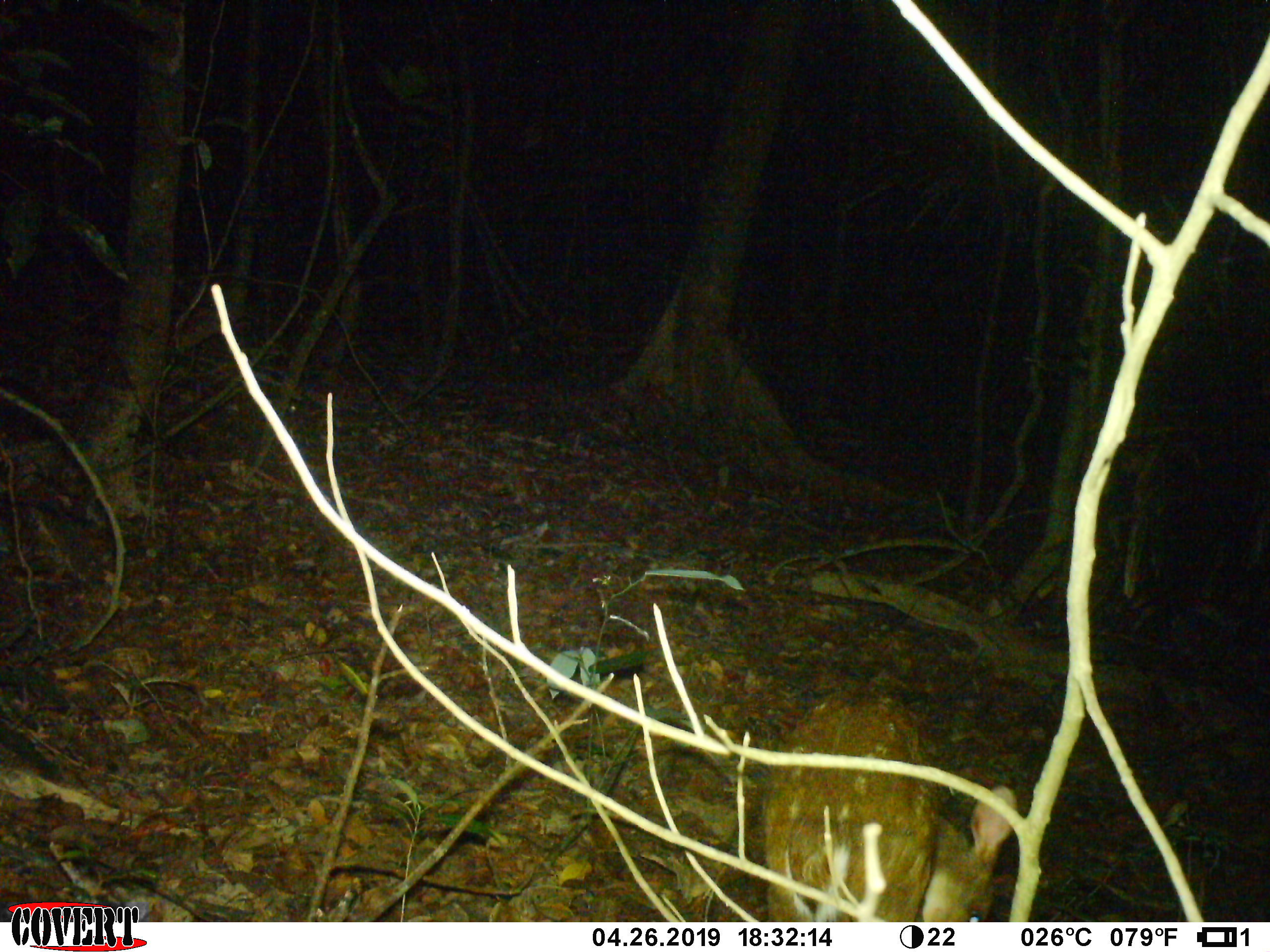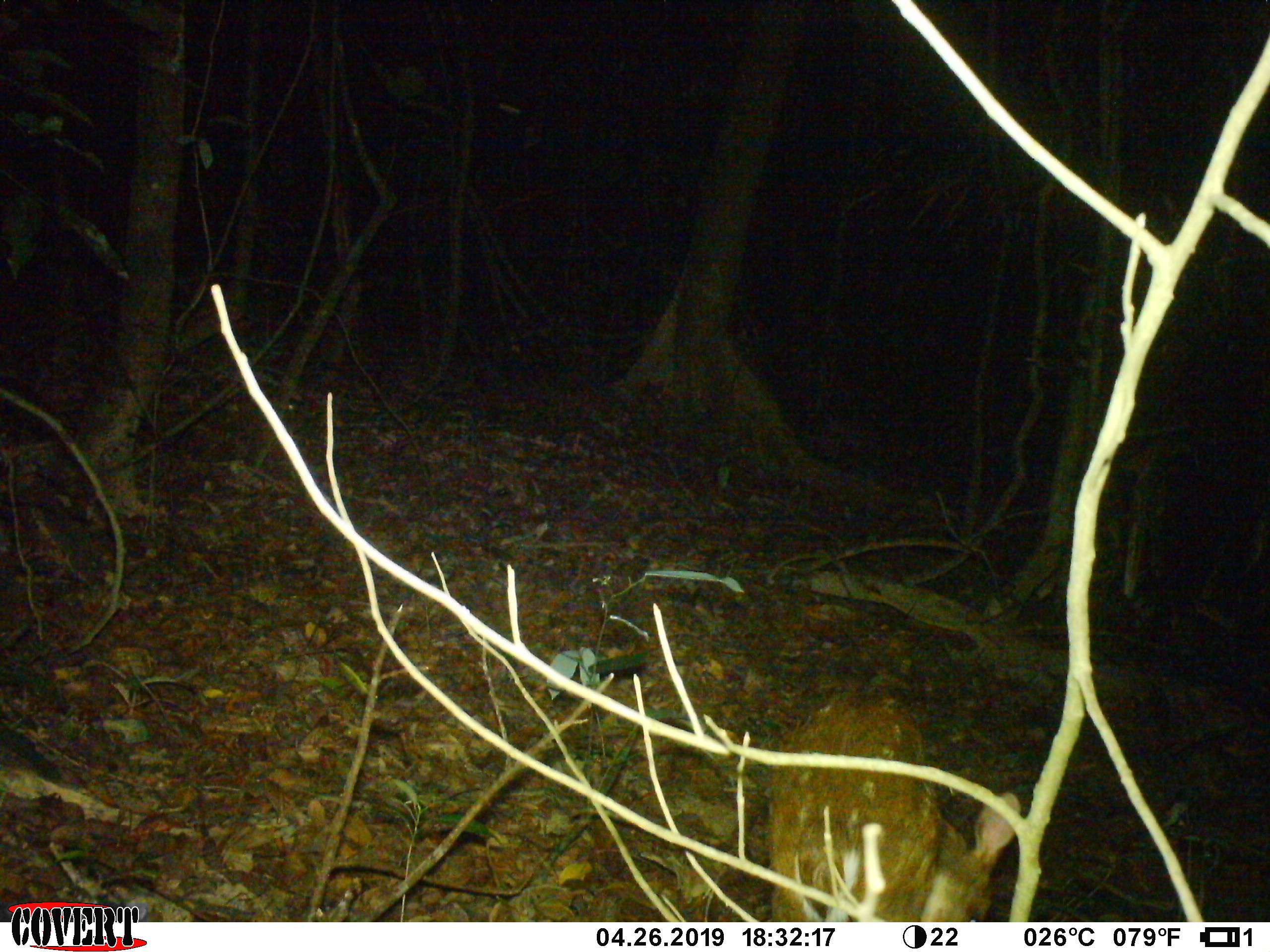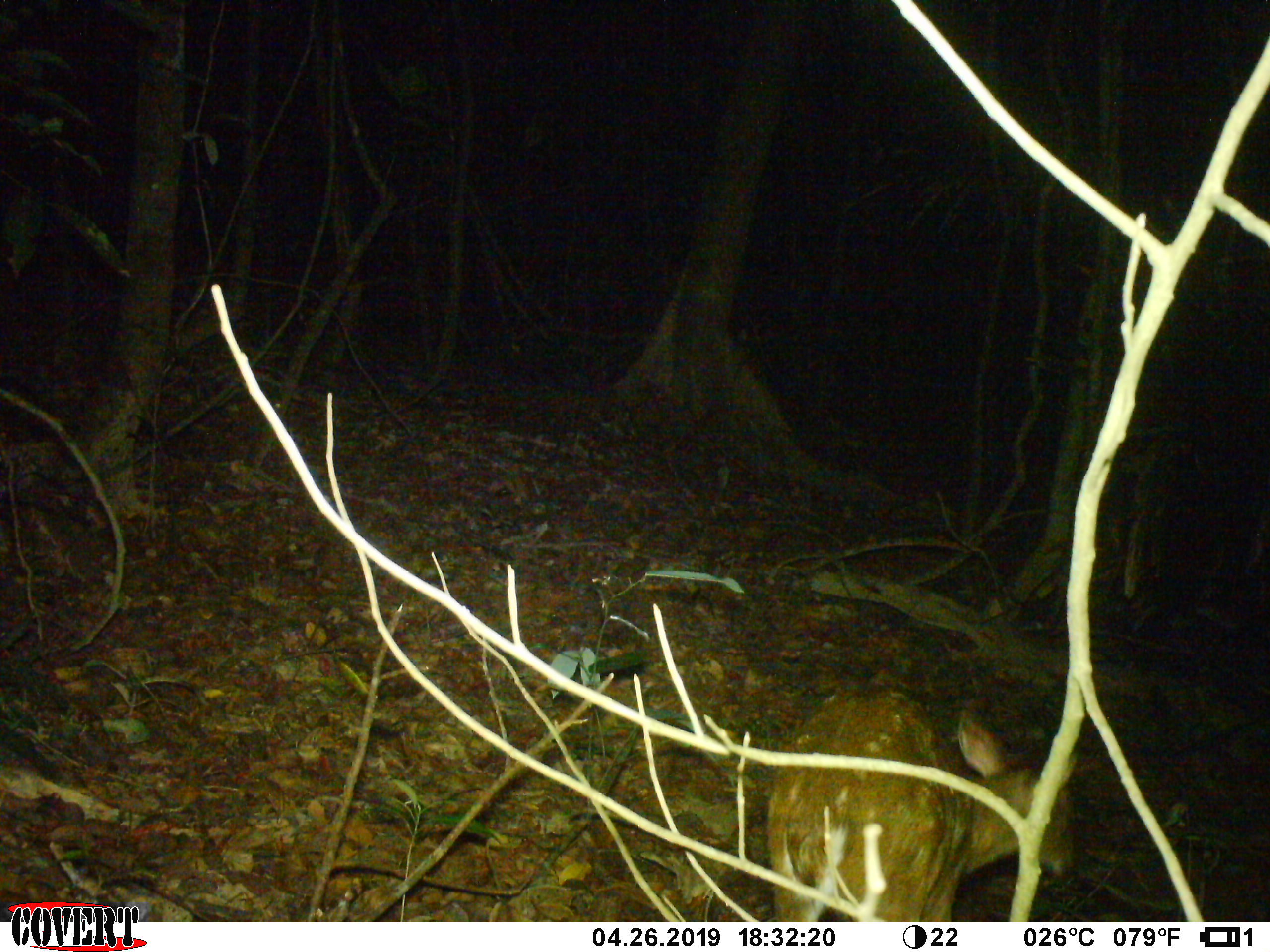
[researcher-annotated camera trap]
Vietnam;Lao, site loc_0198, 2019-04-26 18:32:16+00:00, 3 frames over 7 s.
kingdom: Animalia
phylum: Chordata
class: Mammalia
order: Artiodactyla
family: Cervidae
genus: Muntiacus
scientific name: Muntiacus vuquangensis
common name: large-antlered muntjac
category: large antlered muntjac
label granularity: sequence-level